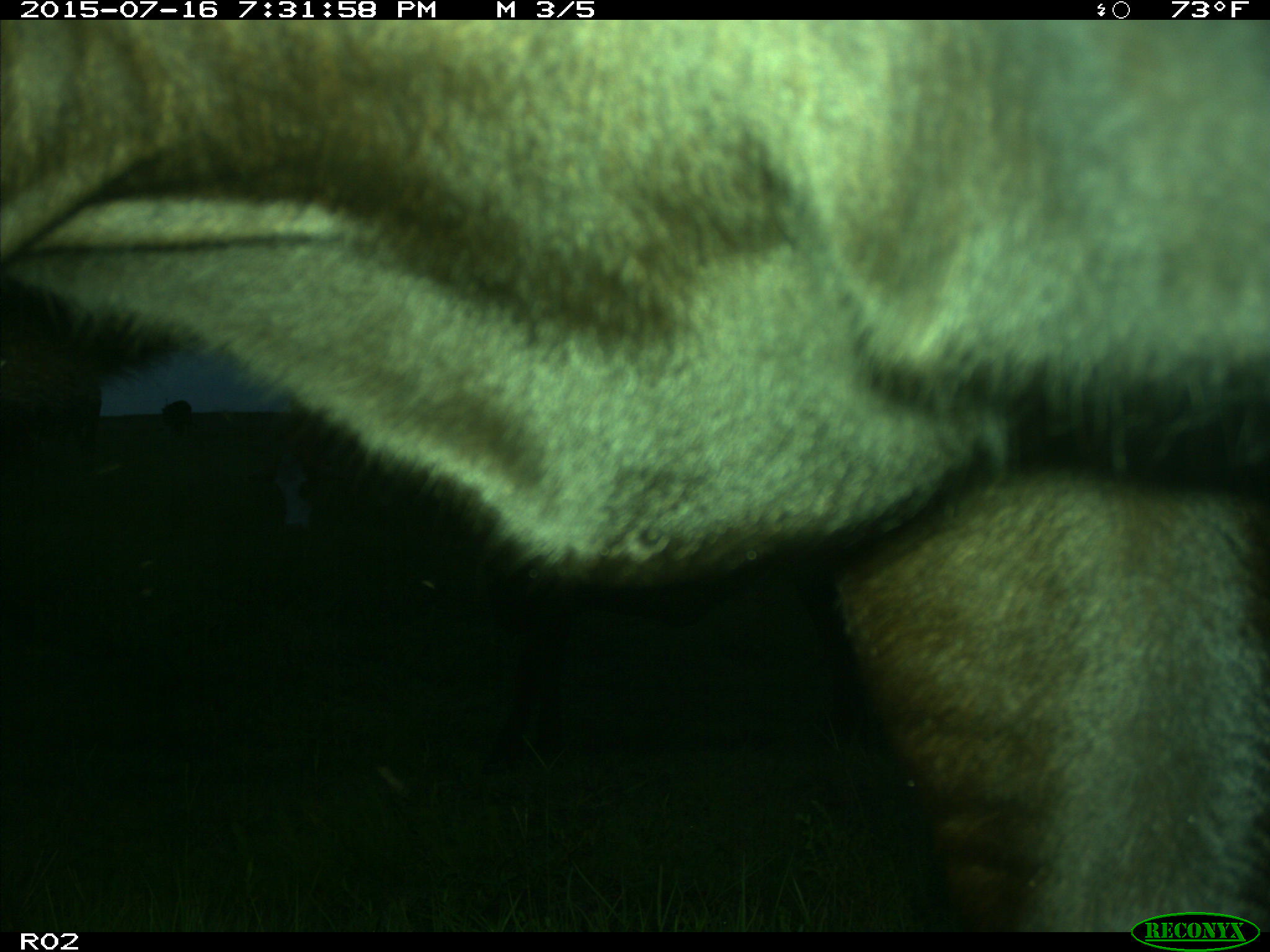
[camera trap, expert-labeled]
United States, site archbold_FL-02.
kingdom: Animalia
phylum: Chordata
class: Mammalia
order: Artiodactyla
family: Bovidae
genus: Bos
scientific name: Bos taurus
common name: domestic cow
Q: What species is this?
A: Bos taurus (domestic cow).